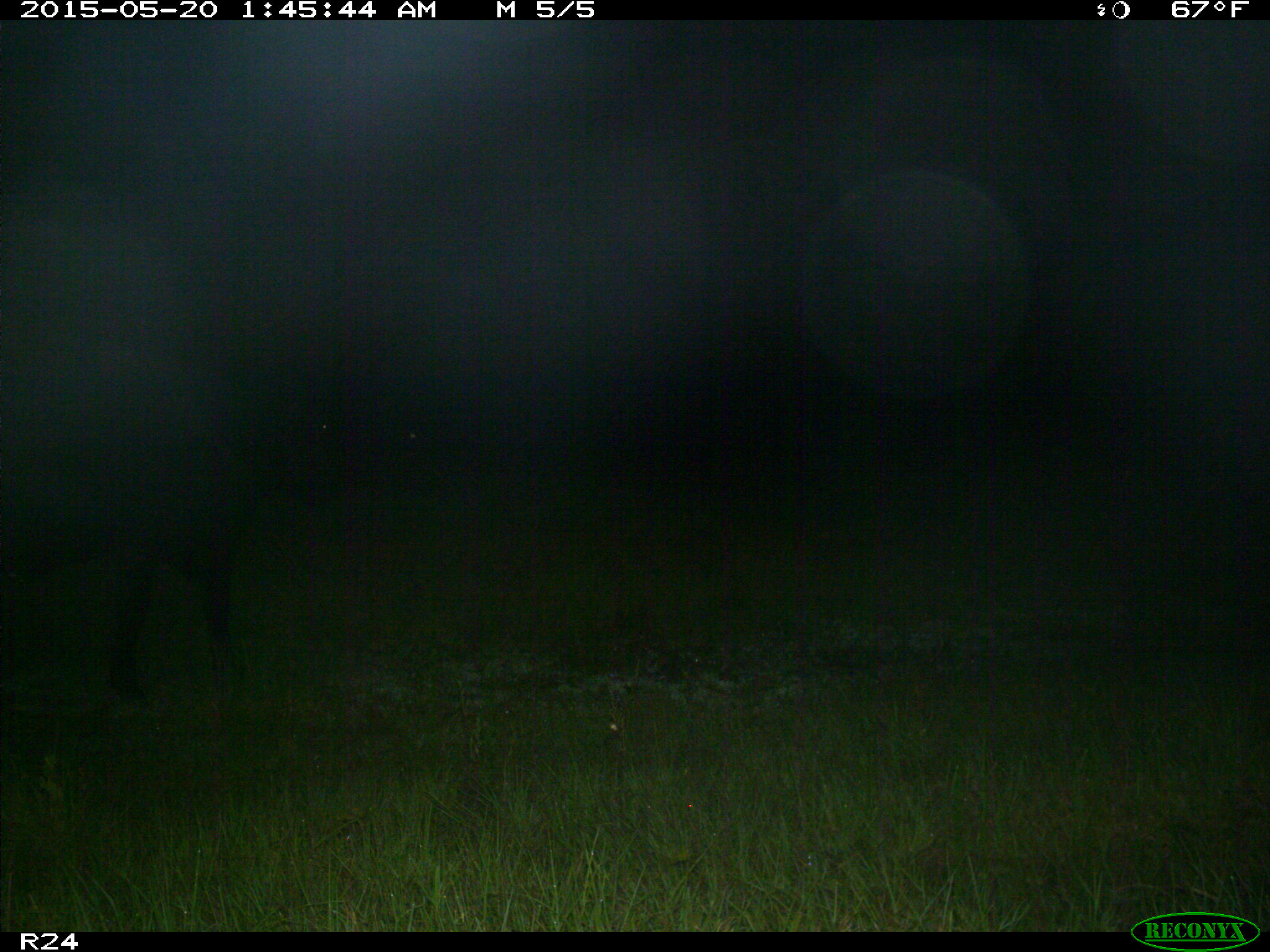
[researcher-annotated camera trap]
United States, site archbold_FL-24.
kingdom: Animalia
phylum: Chordata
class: Mammalia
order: Artiodactyla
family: Bovidae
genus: Bos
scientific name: Bos taurus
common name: domestic cow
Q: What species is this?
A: Bos taurus (domestic cow).